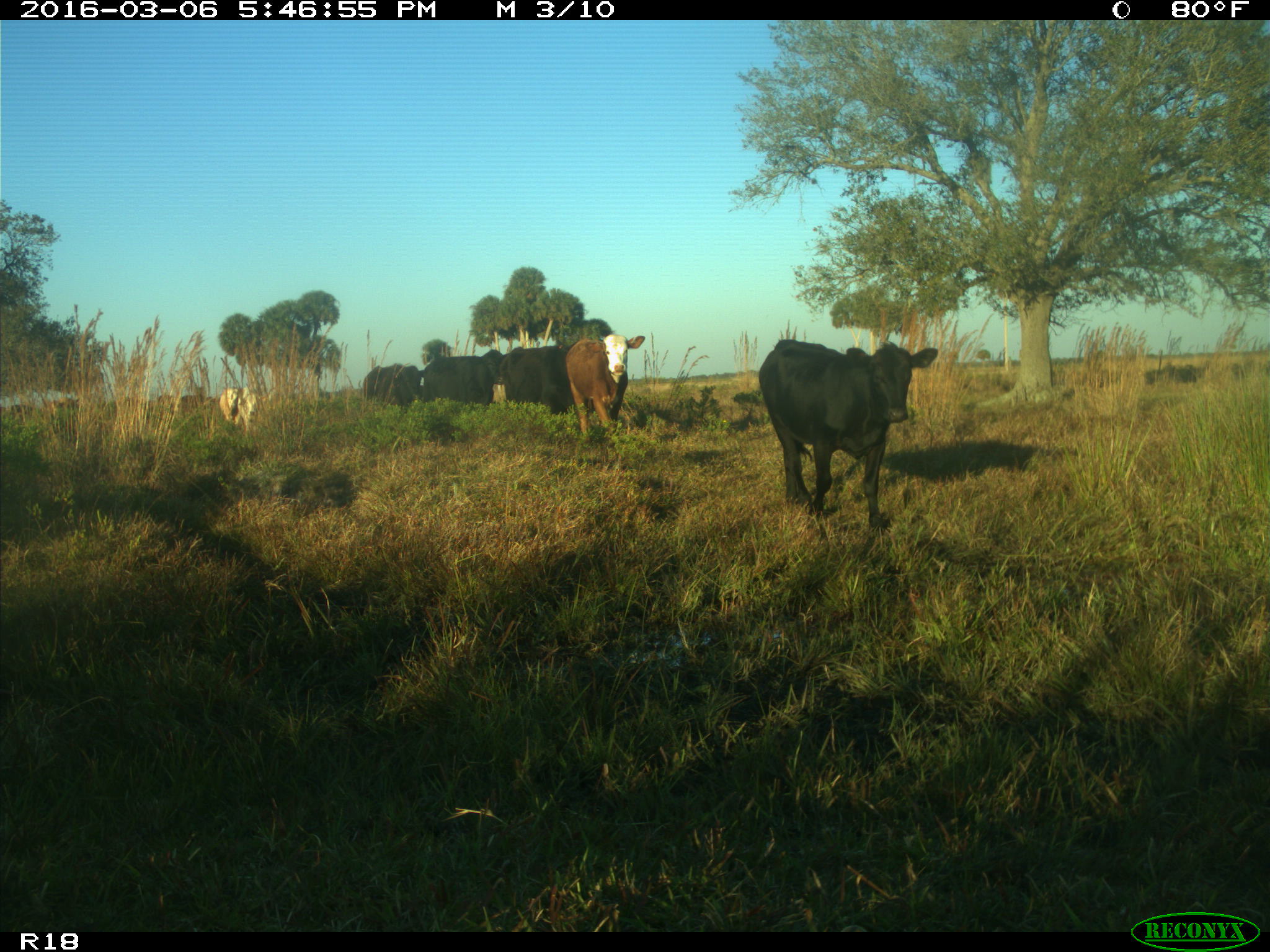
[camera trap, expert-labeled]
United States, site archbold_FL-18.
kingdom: Animalia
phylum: Chordata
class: Mammalia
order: Artiodactyla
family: Bovidae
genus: Bos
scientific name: Bos taurus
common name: domestic cow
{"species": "Bos taurus (domestic cow)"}